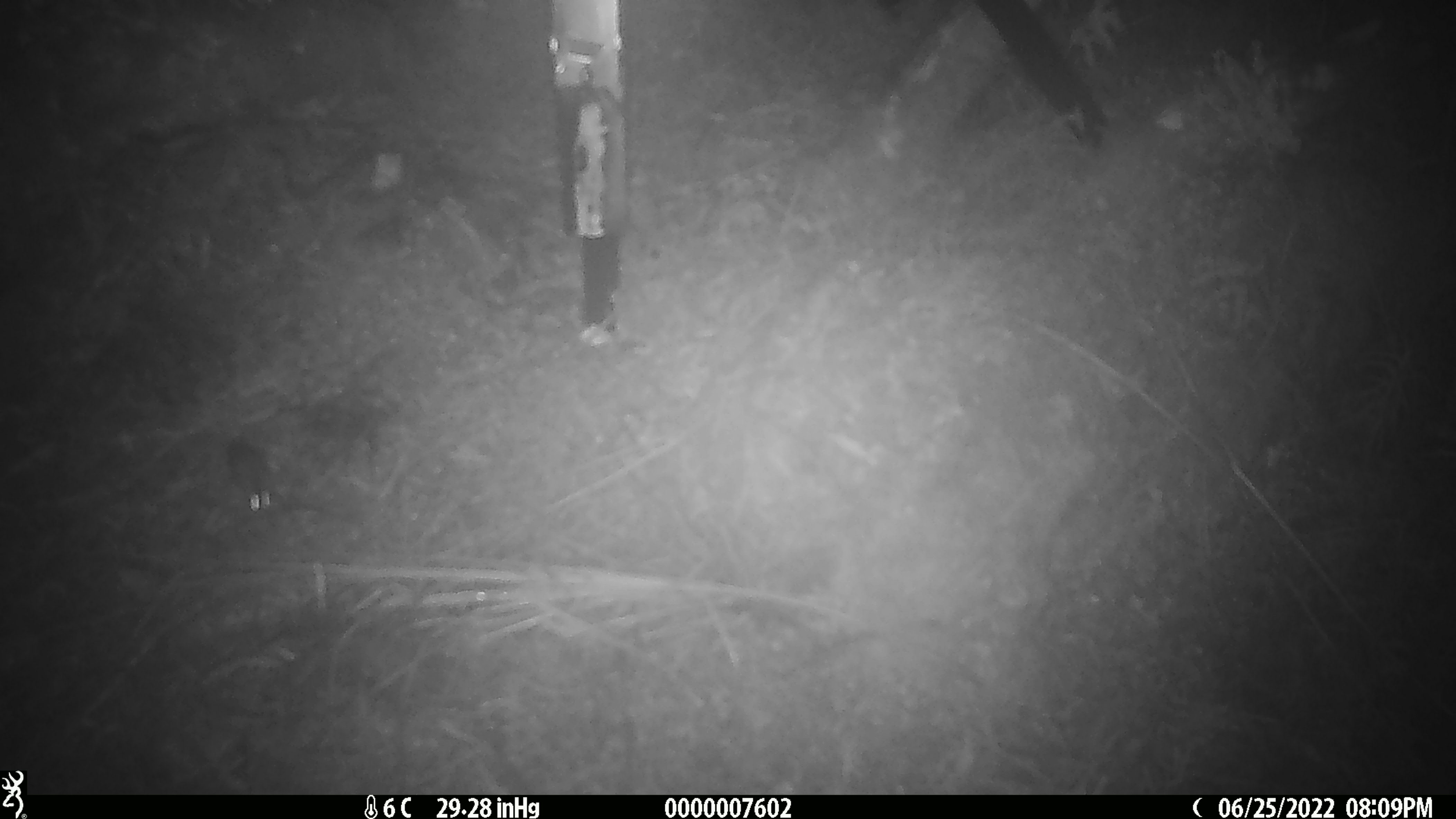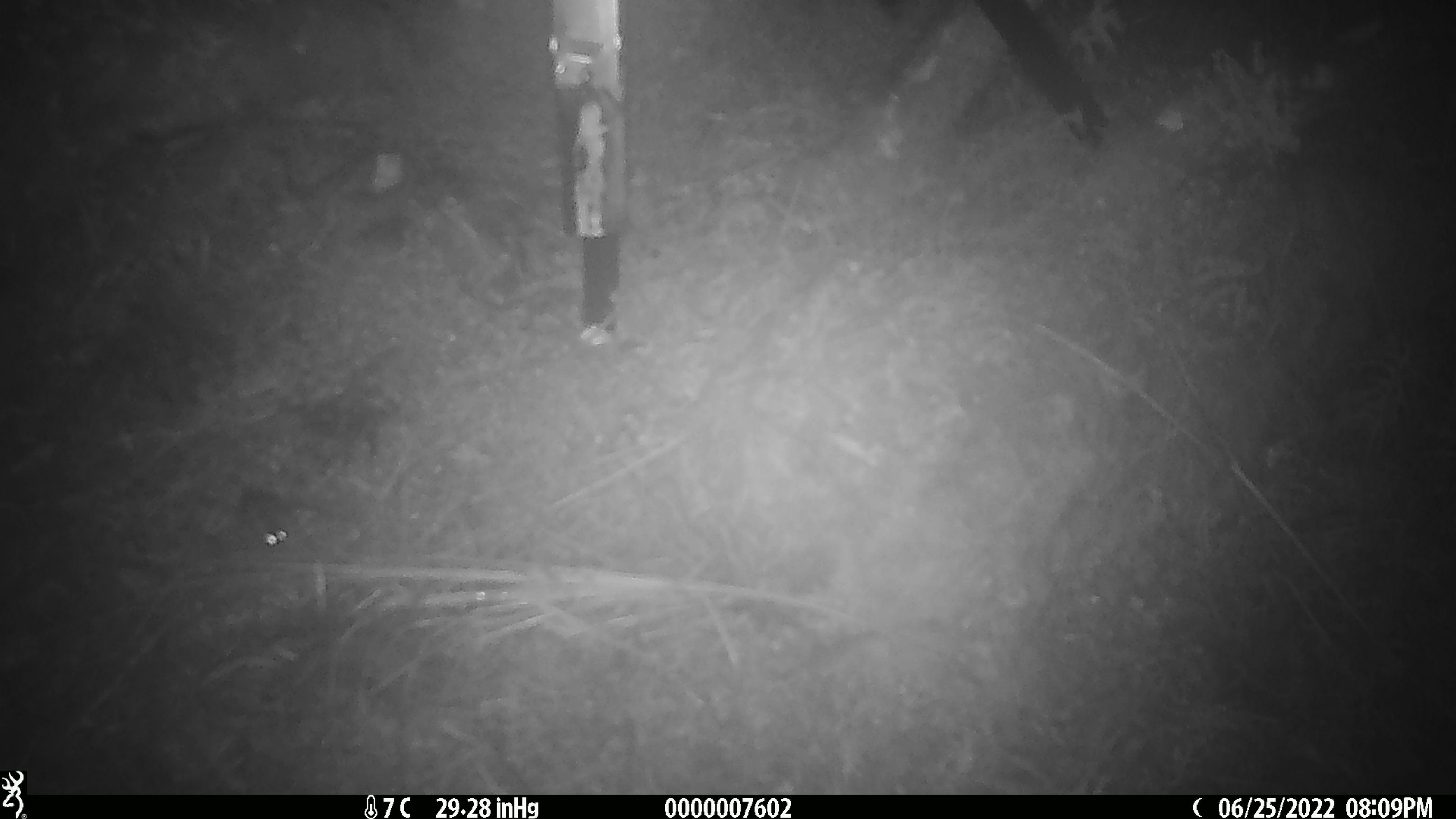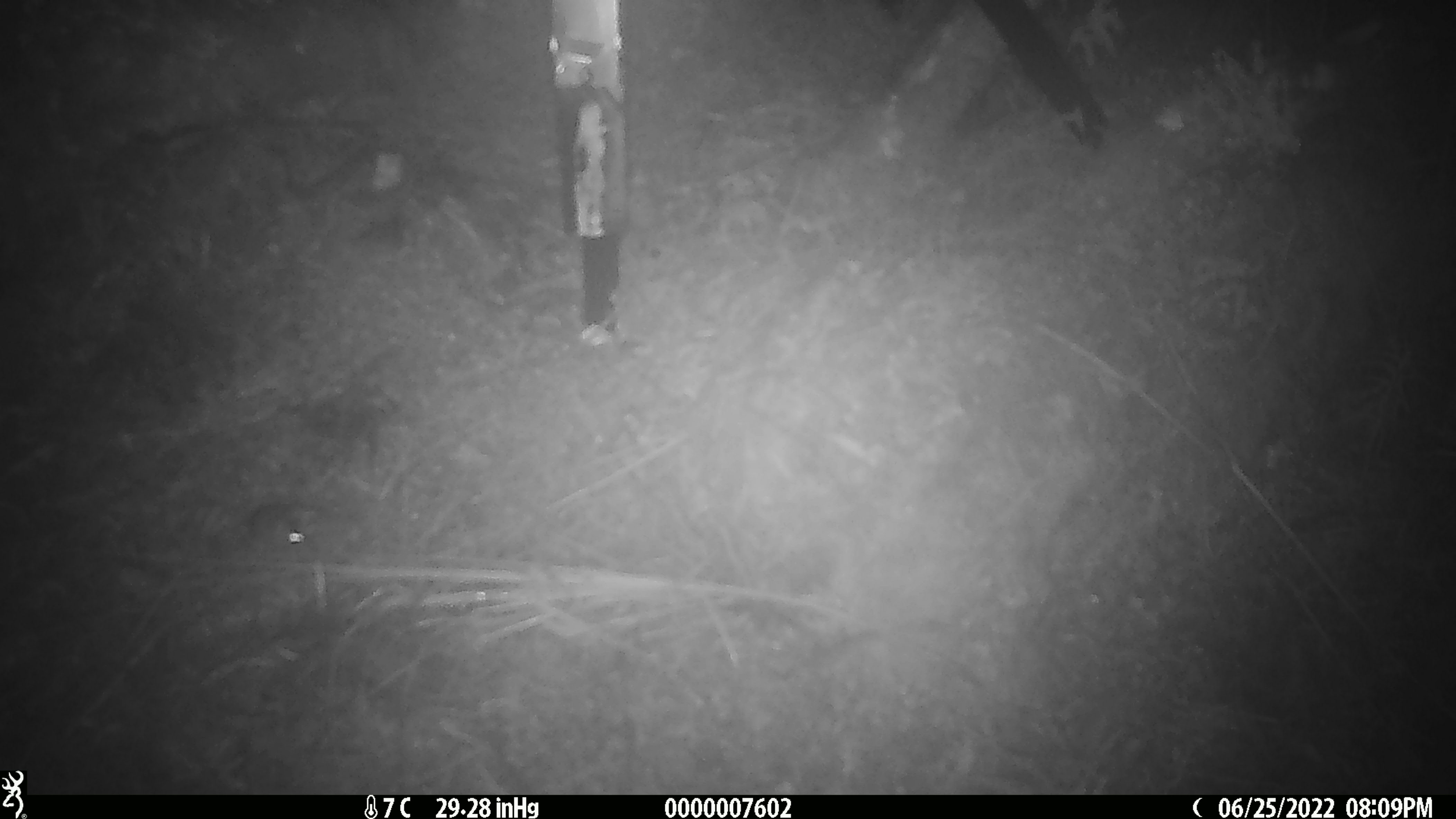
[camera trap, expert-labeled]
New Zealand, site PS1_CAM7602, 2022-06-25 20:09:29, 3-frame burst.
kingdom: Animalia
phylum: Chordata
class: Mammalia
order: Rodentia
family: Muridae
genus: Mus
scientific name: Mus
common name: mouse